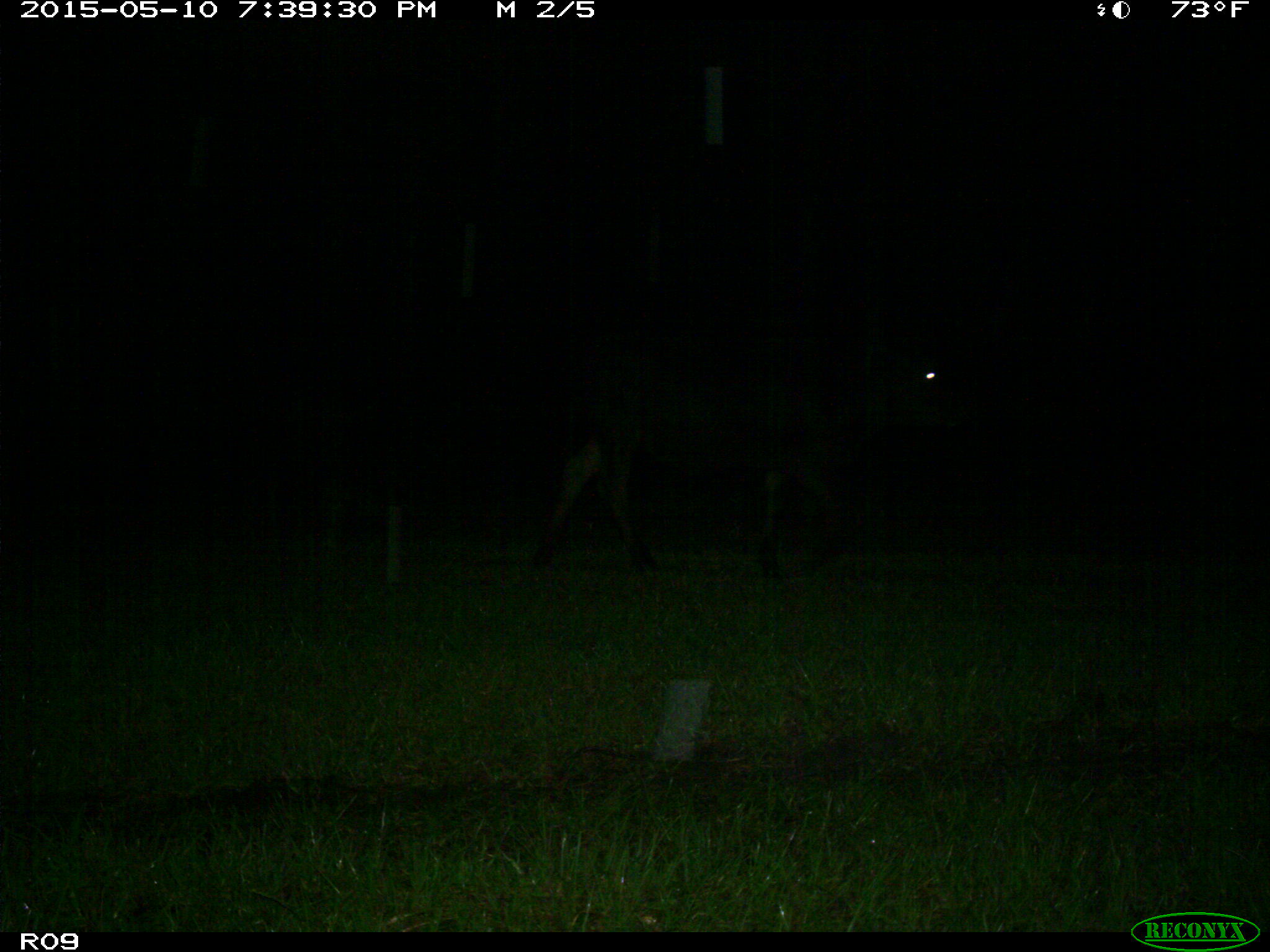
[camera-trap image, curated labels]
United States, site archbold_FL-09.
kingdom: Animalia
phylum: Chordata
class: Mammalia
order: Artiodactyla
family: Bovidae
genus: Bos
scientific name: Bos taurus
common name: domestic cow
Bos taurus (domestic cow).